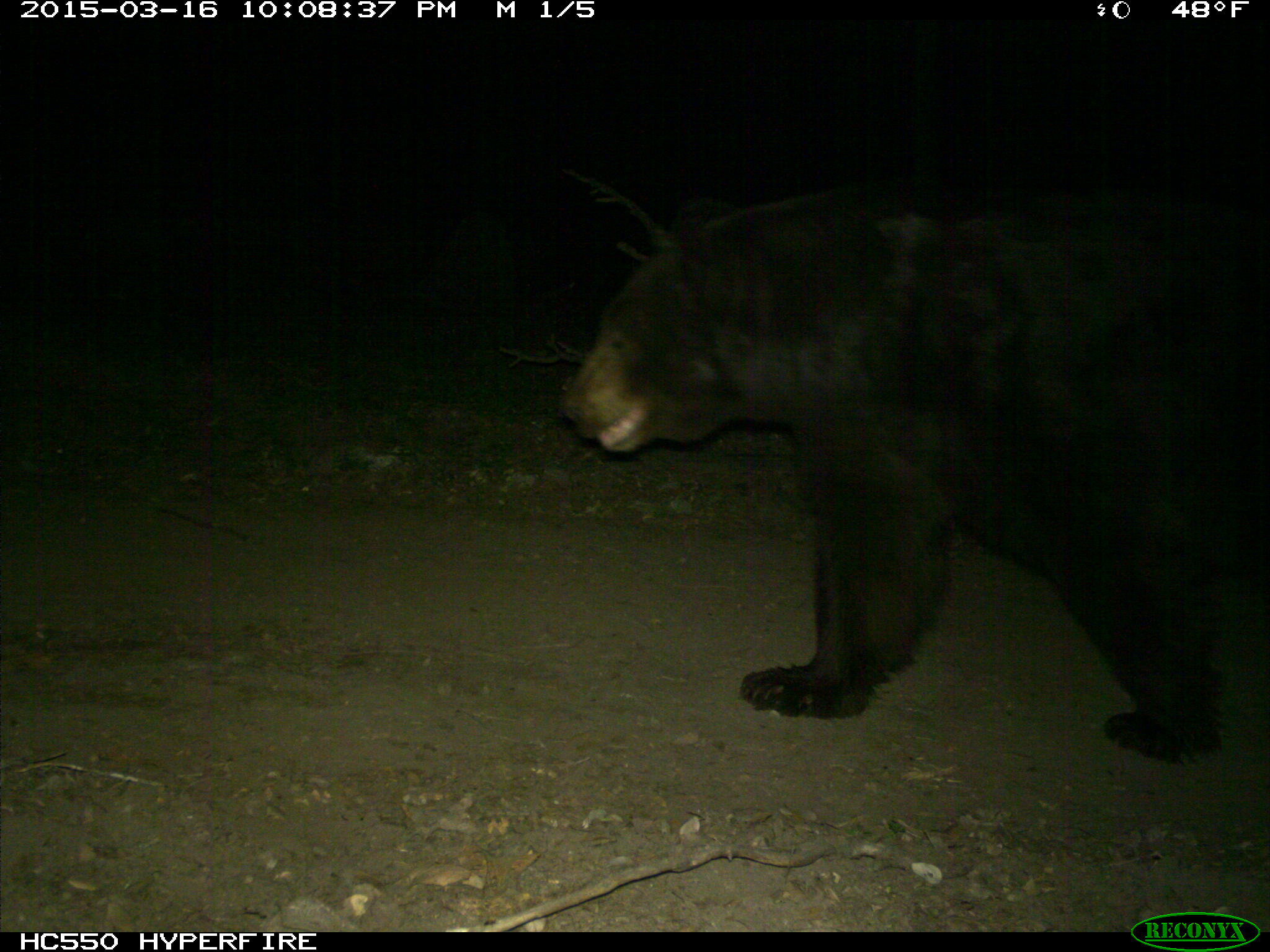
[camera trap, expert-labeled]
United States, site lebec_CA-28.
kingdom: Animalia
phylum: Chordata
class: Mammalia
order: Carnivora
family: Ursidae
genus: Ursus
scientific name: Ursus americanus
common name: american black bear